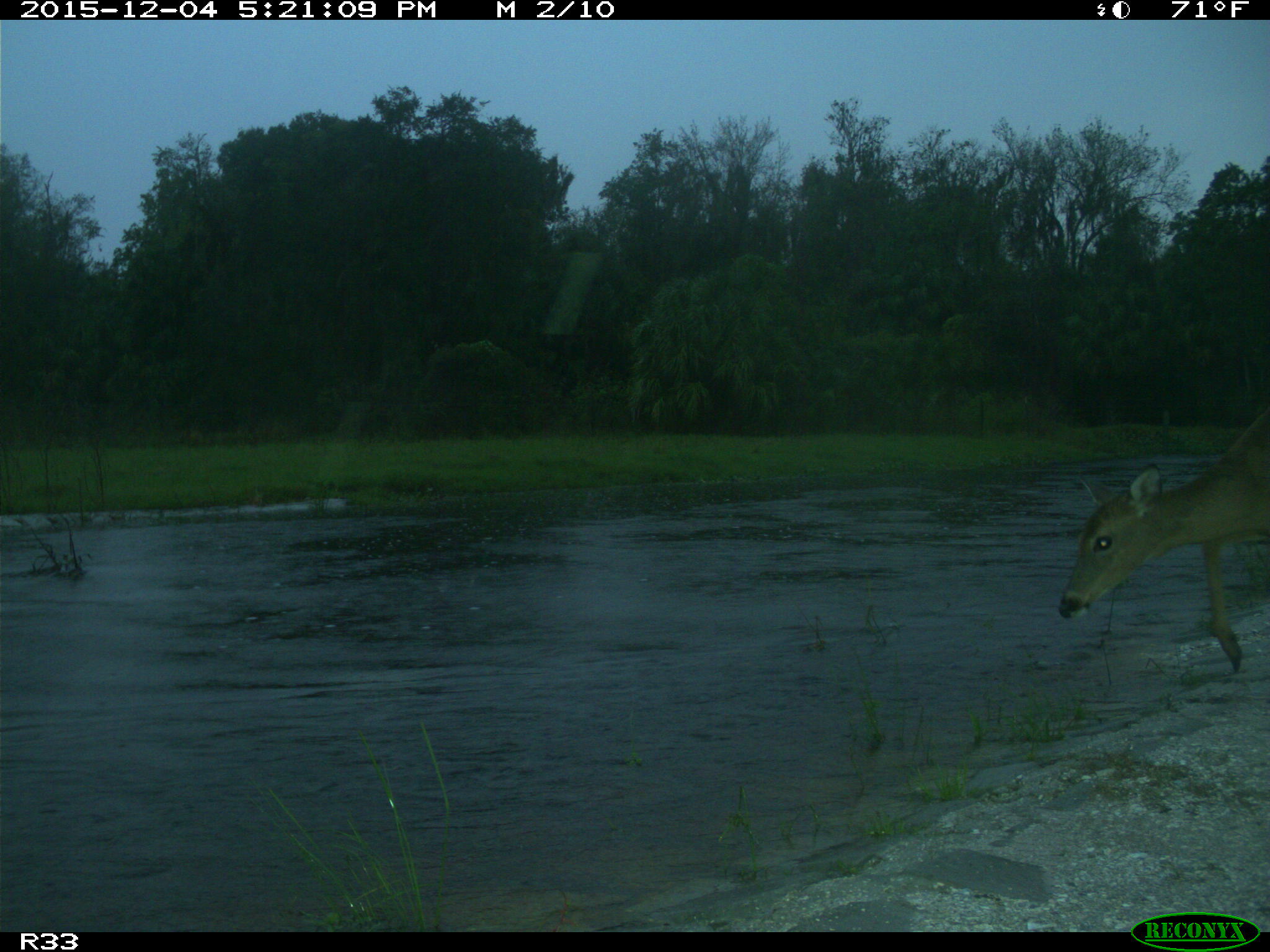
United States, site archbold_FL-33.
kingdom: Animalia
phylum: Chordata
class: Mammalia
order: Artiodactyla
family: Cervidae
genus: Odocoileus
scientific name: Odocoileus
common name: deer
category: unidentified deer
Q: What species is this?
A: Unidentified deer (deer) (Odocoileus).